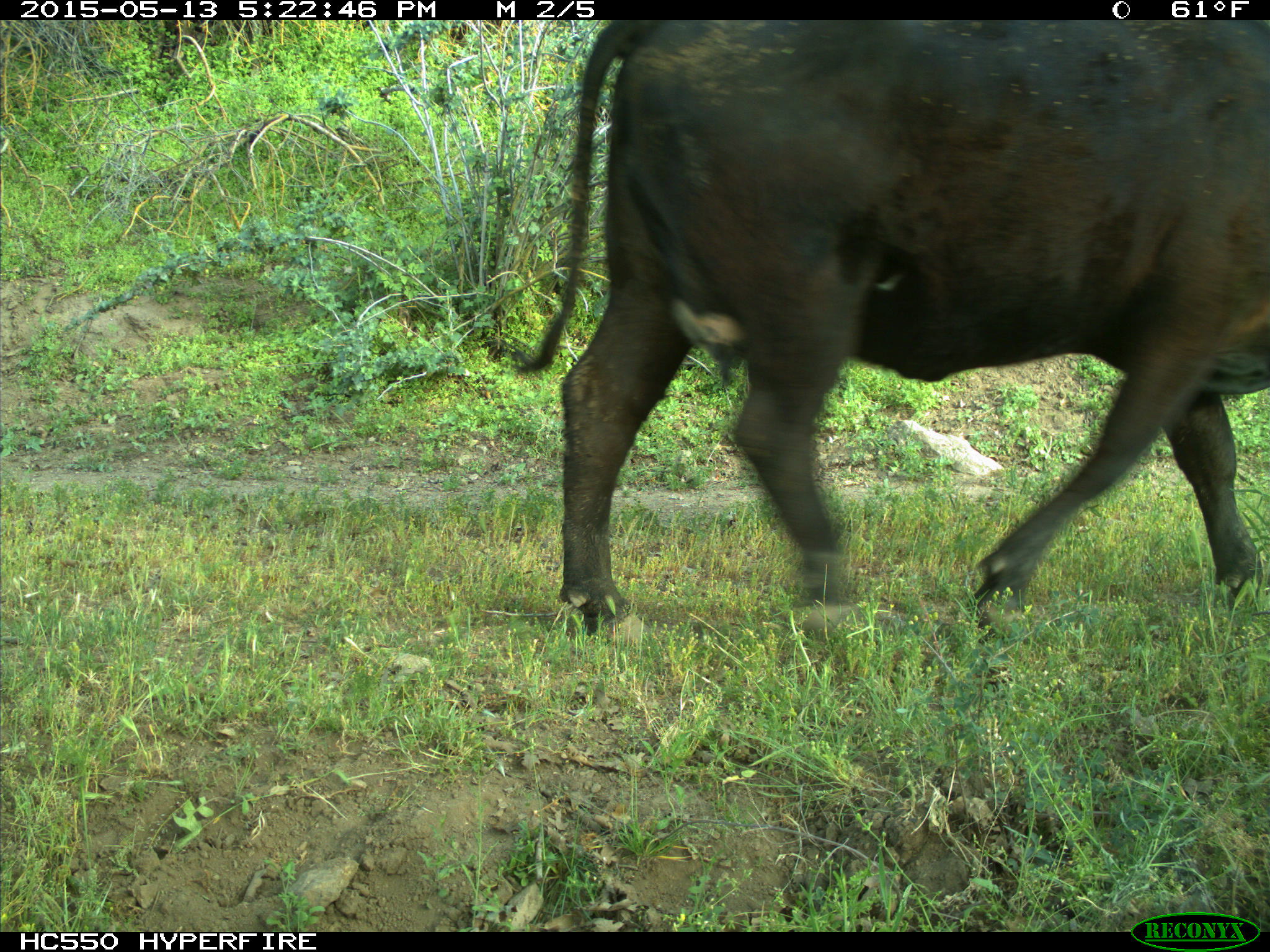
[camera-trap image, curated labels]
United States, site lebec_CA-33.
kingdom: Animalia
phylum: Chordata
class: Mammalia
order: Artiodactyla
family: Bovidae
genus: Bos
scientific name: Bos taurus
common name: domestic cow